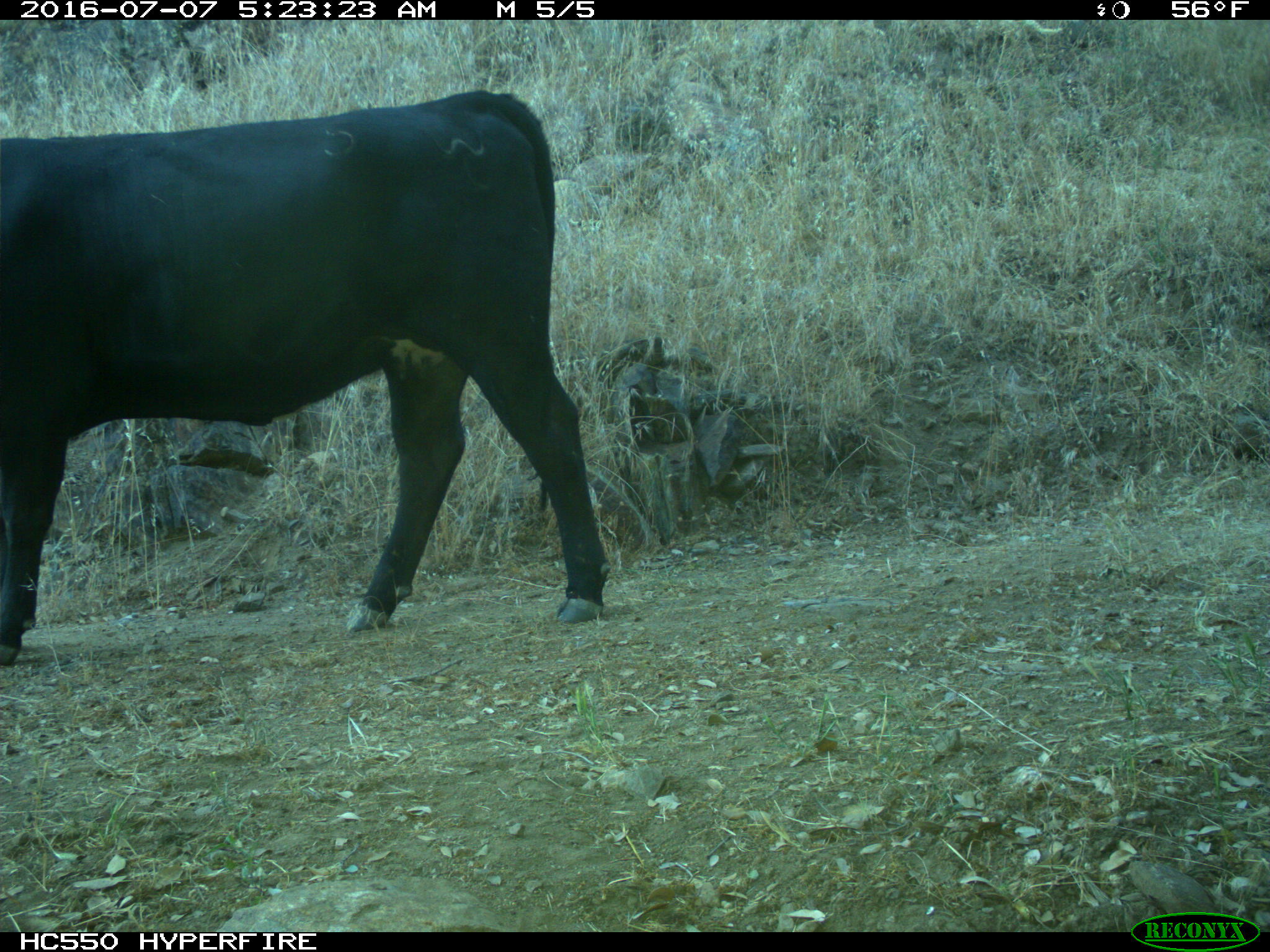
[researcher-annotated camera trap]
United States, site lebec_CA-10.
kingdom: Animalia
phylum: Chordata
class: Mammalia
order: Artiodactyla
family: Bovidae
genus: Bos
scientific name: Bos taurus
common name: domestic cow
Bos taurus (domestic cow).